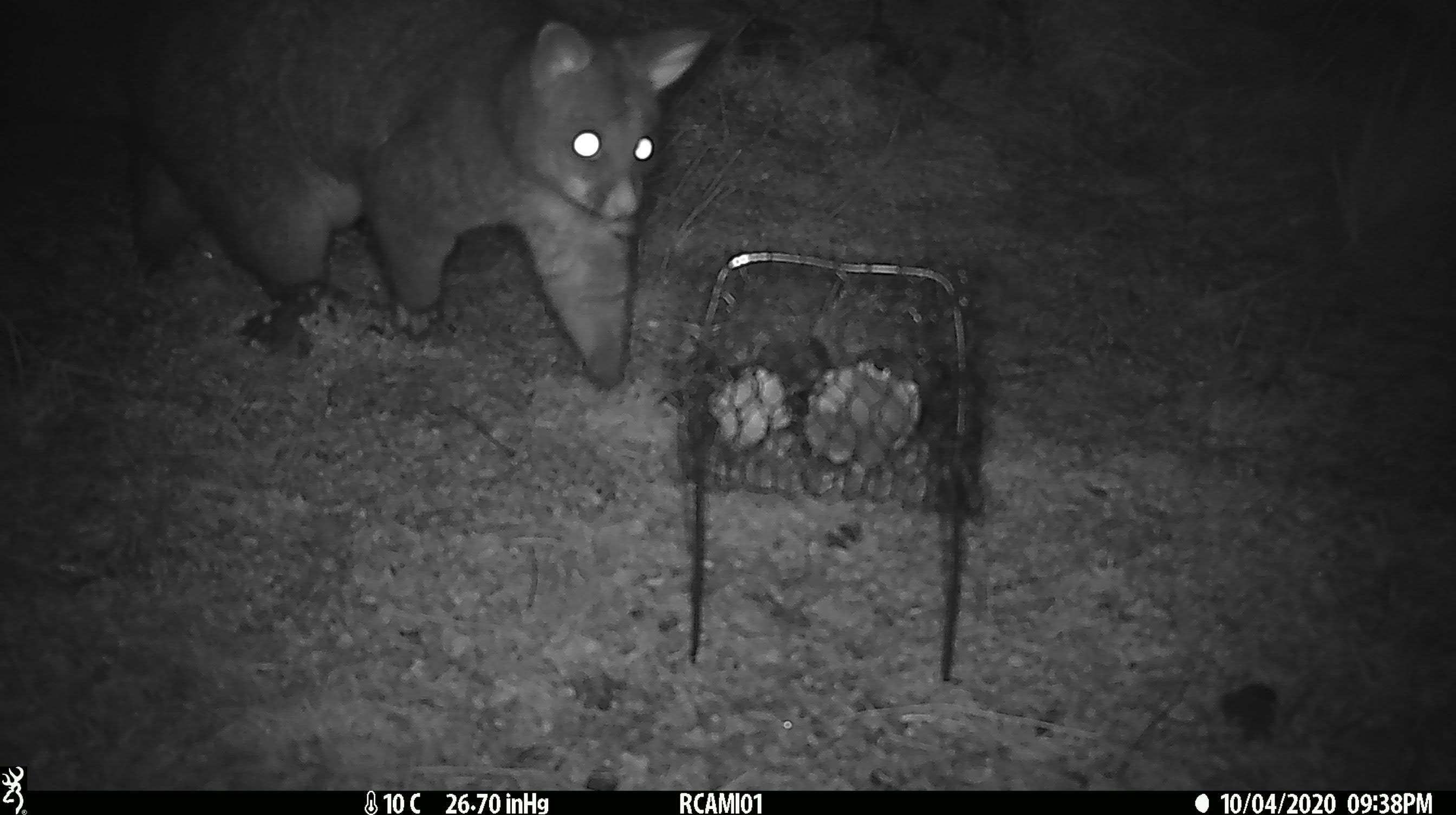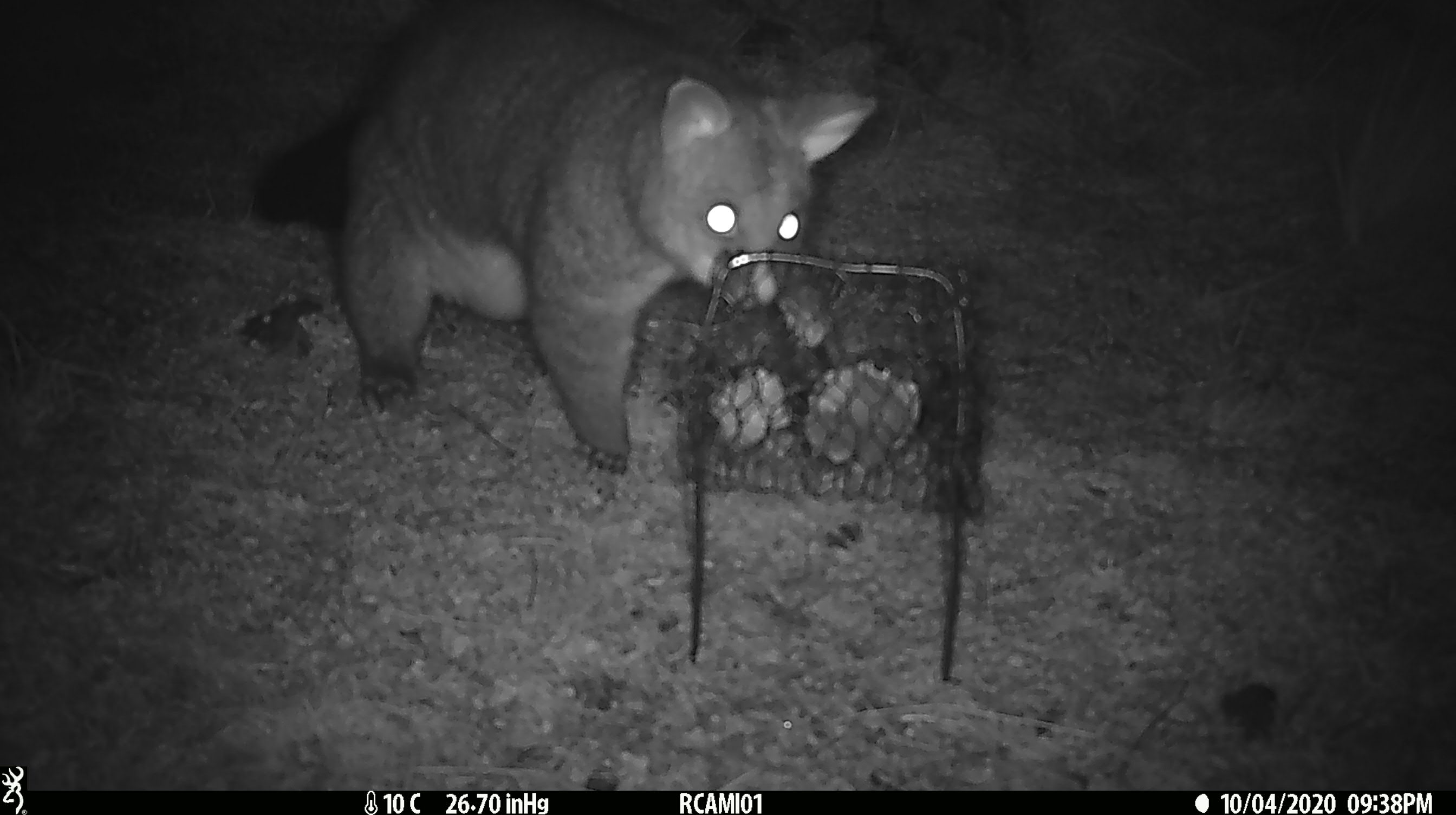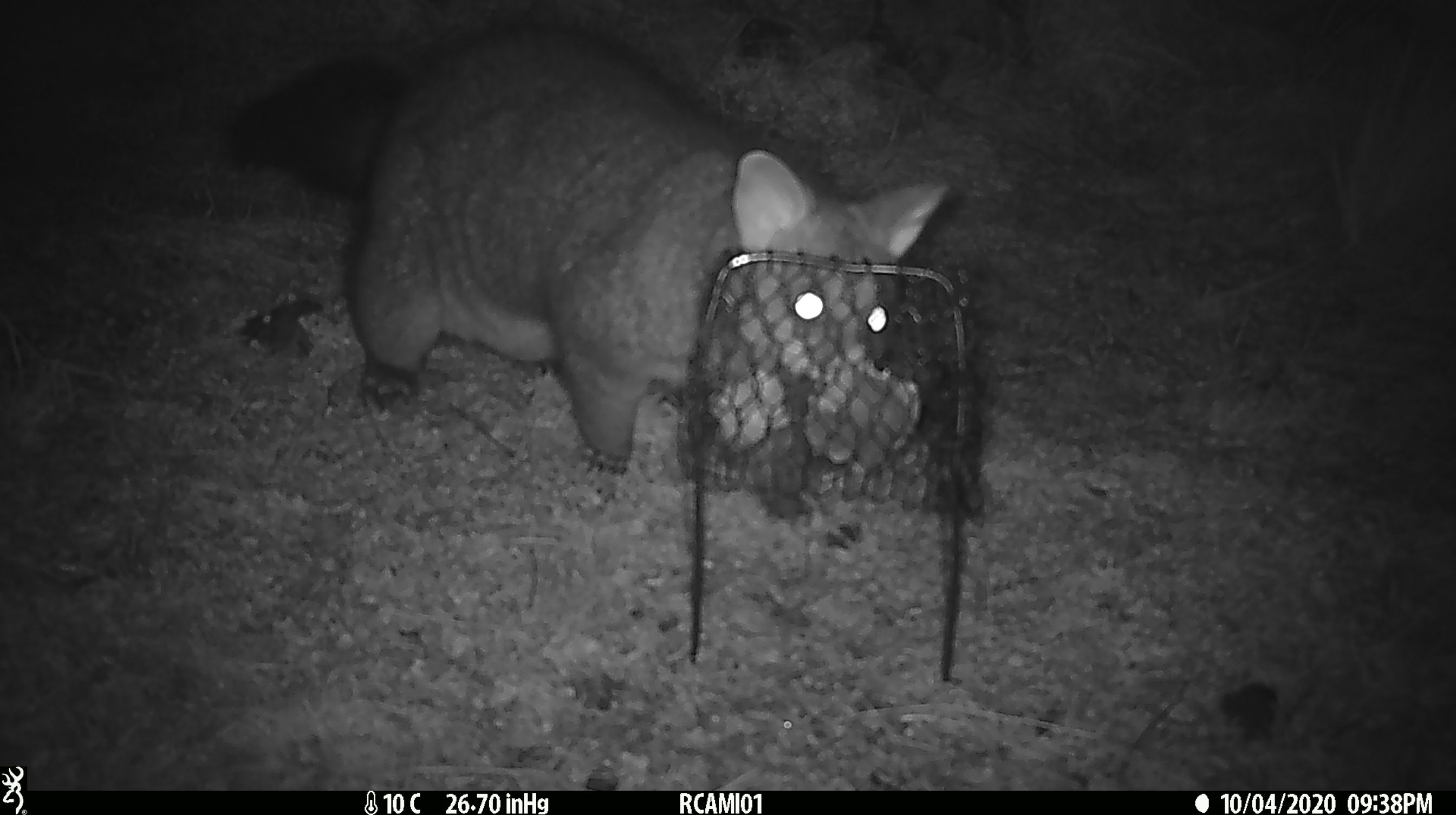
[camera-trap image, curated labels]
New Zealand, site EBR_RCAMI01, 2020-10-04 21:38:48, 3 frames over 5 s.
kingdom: Animalia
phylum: Chordata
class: Mammalia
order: Diprotodontia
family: Phalangeridae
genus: Trichosurus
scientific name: Trichosurus vulpecula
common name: common brushtail possum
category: possum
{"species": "possum (common brushtail possum) (Trichosurus vulpecula)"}